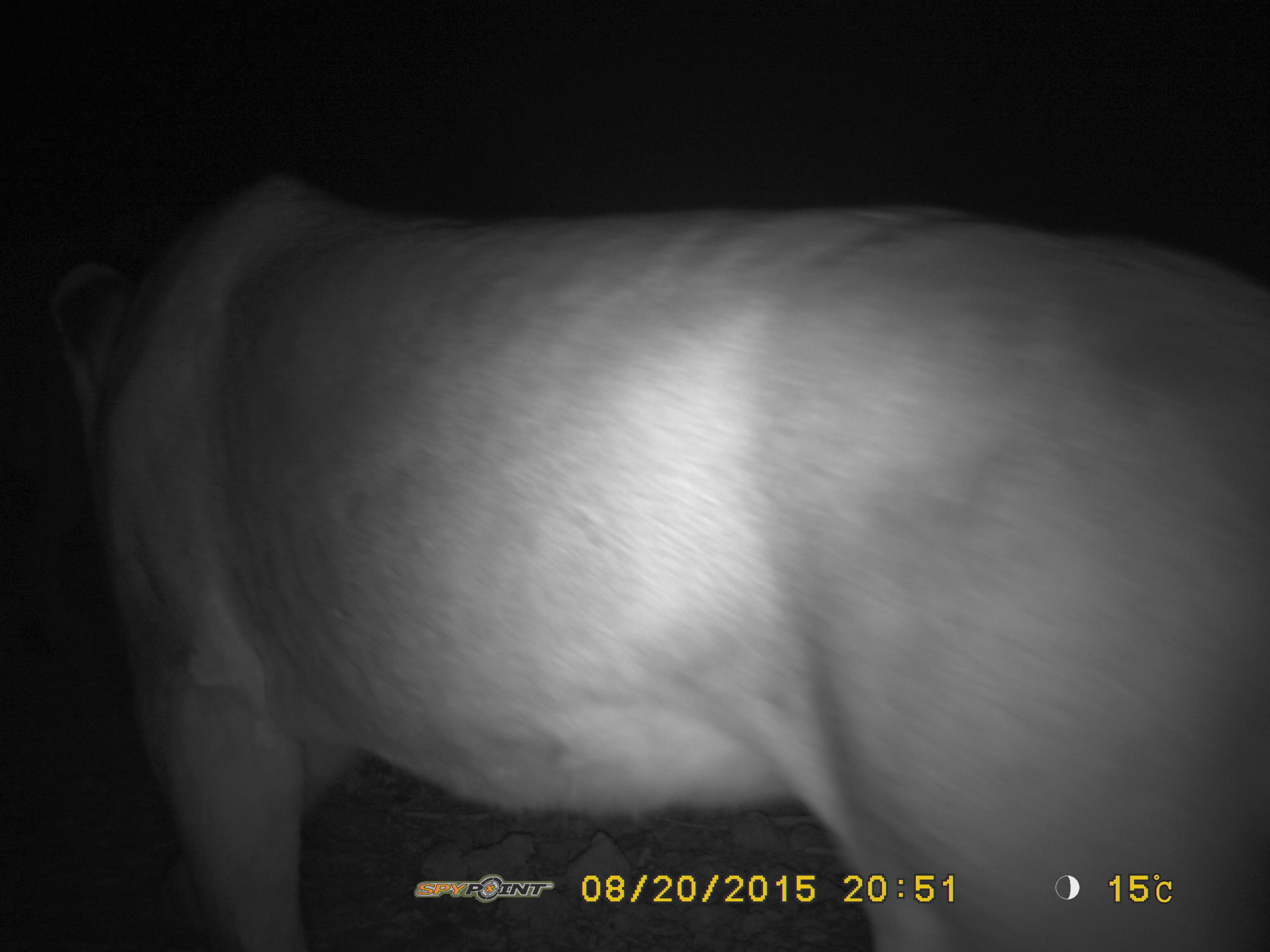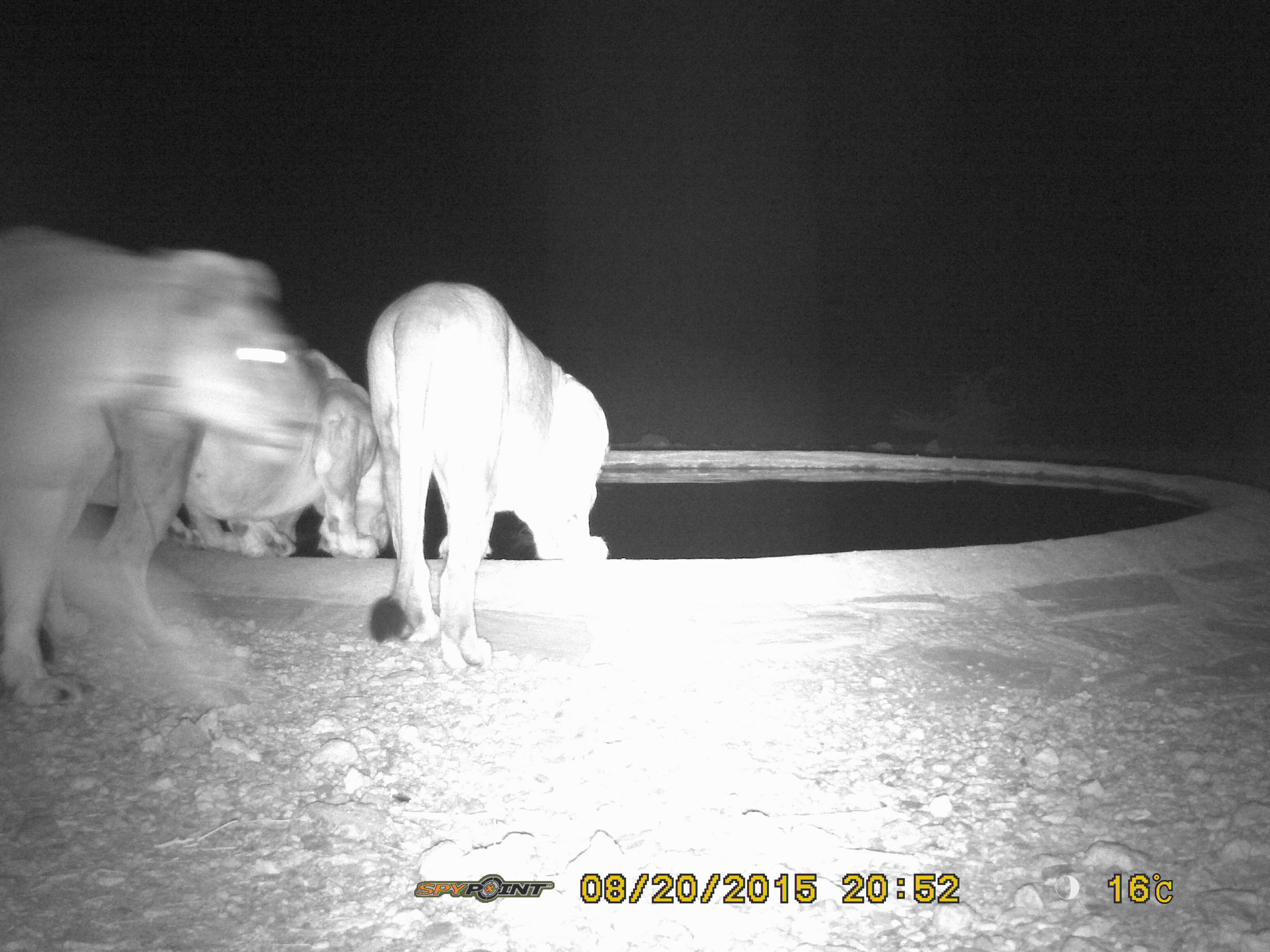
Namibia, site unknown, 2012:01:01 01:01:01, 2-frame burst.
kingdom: Animalia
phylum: Chordata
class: Mammalia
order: Carnivora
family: Felidae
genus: Panthera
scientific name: Panthera leo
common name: lion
Panthera leo (lion).